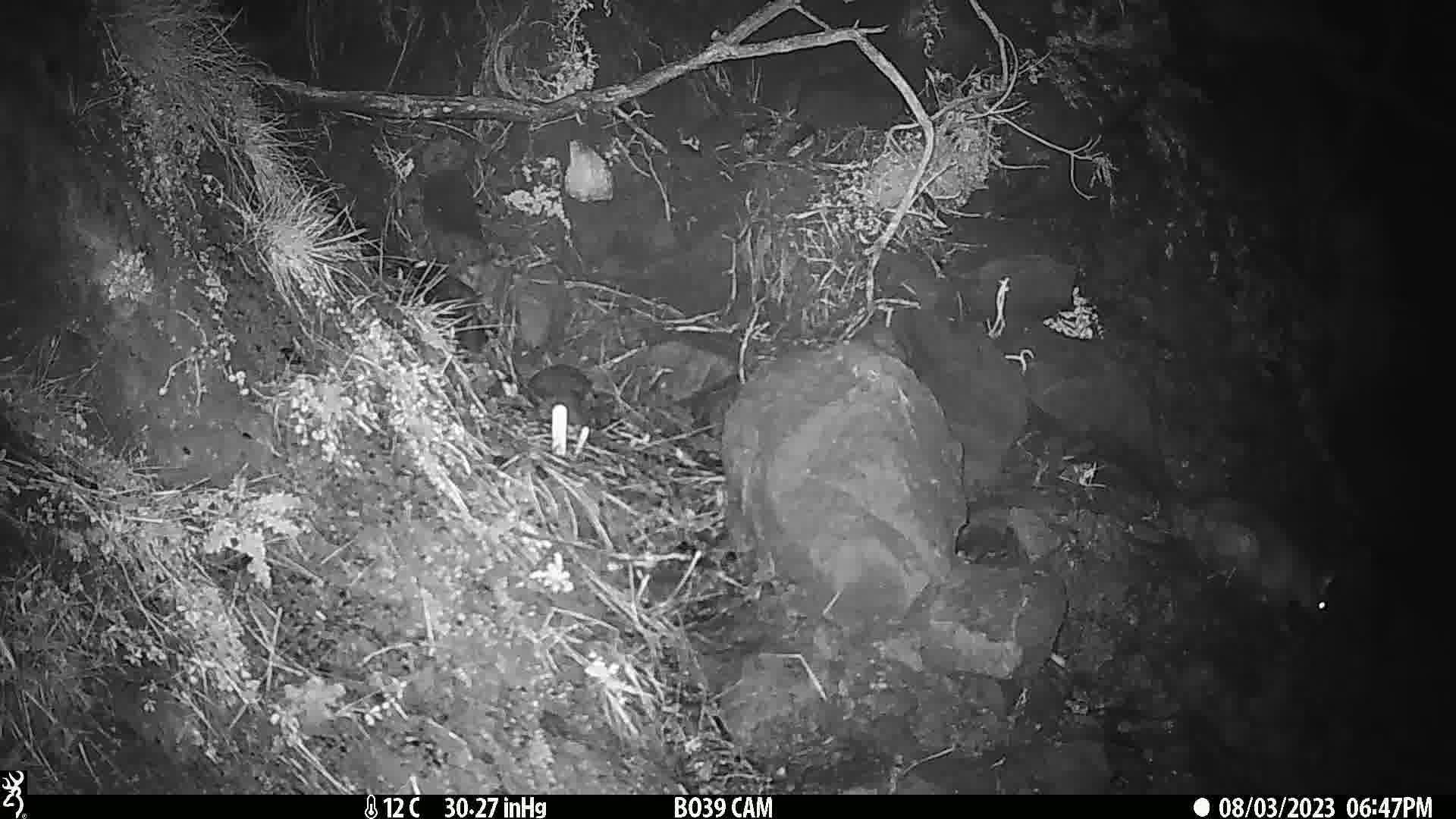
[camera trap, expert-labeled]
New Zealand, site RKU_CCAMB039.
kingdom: Animalia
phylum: Chordata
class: Mammalia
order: Diprotodontia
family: Phalangeridae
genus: Trichosurus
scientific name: Trichosurus vulpecula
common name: common brushtail possum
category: possum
Possum (common brushtail possum) (Trichosurus vulpecula).